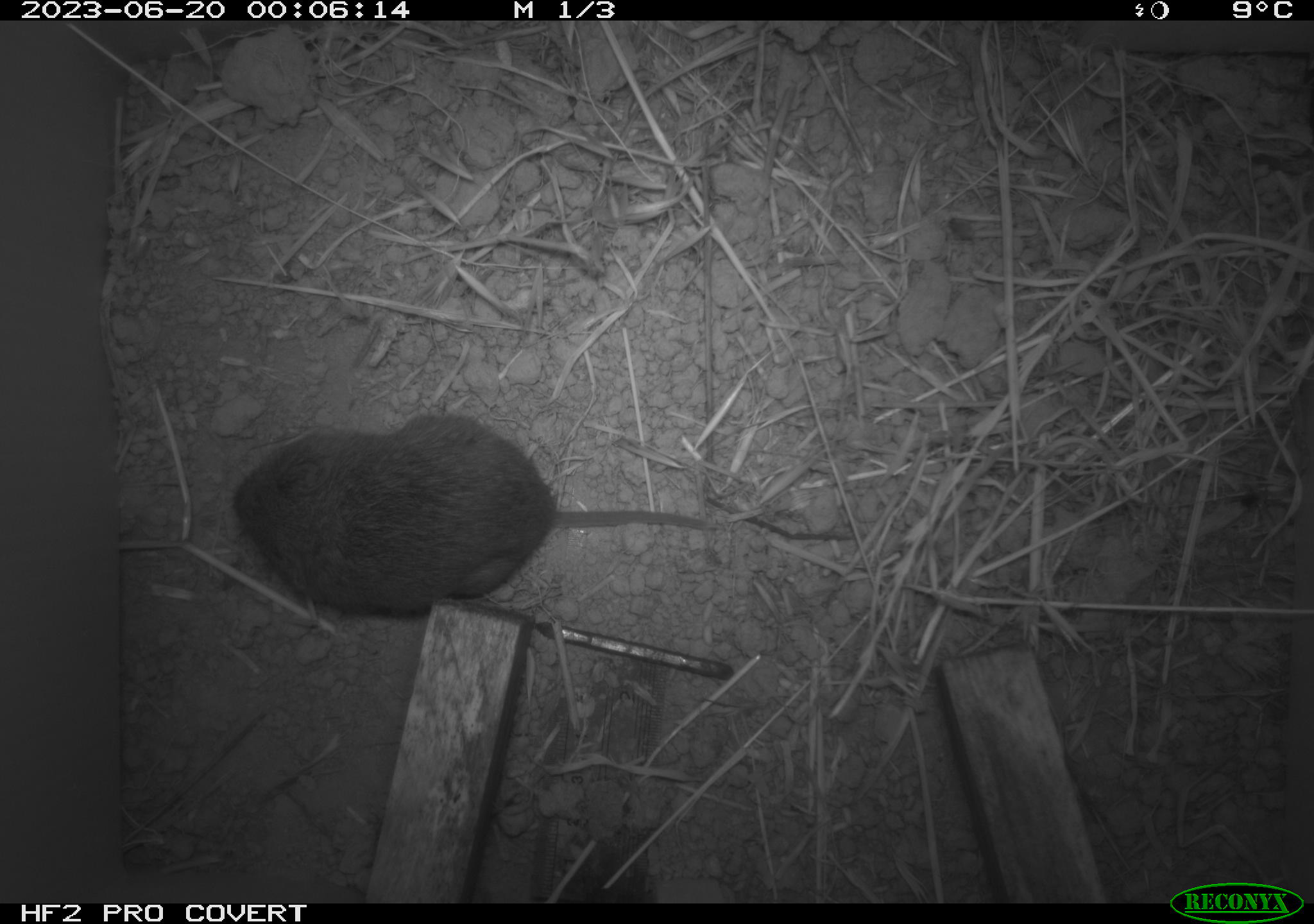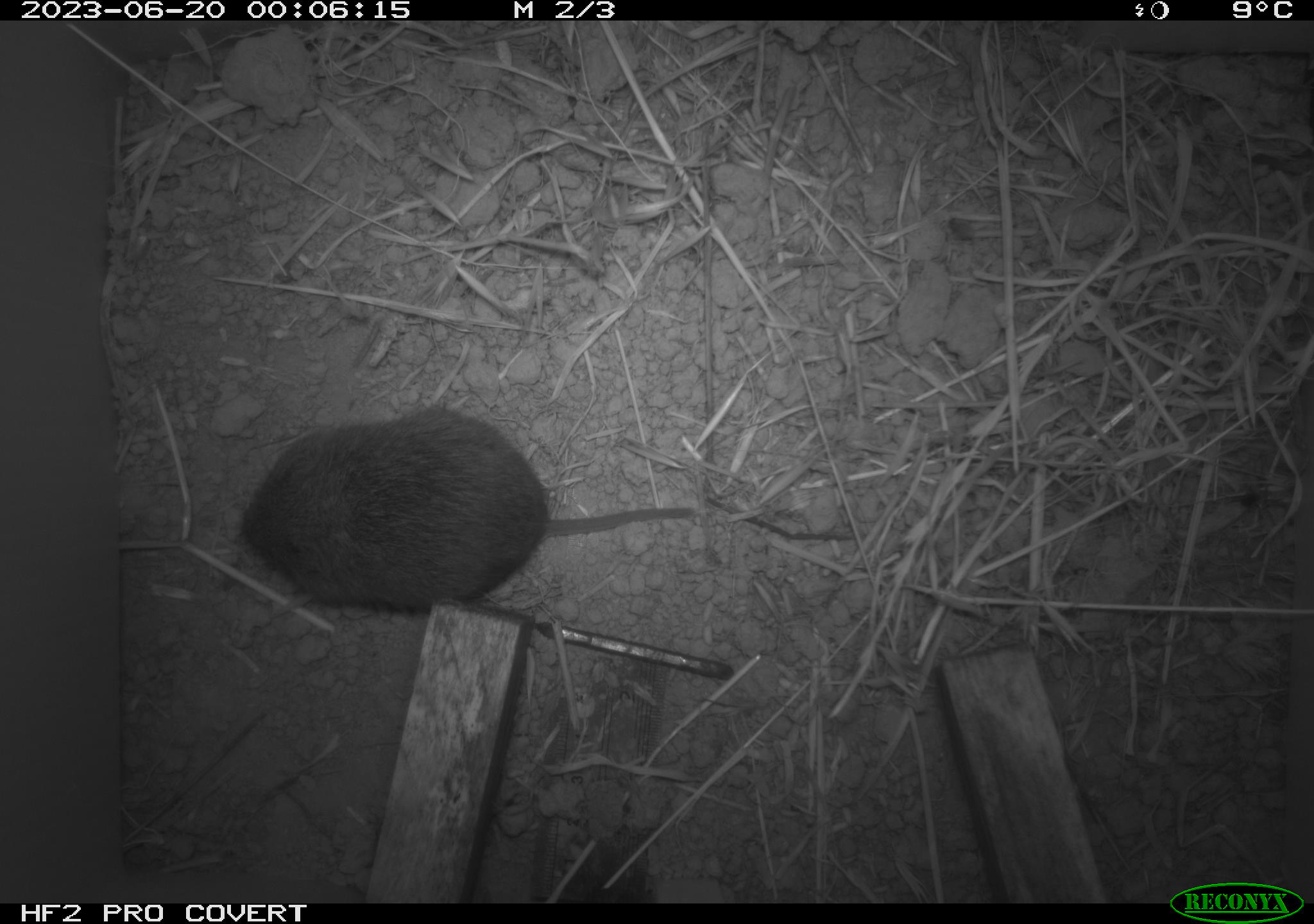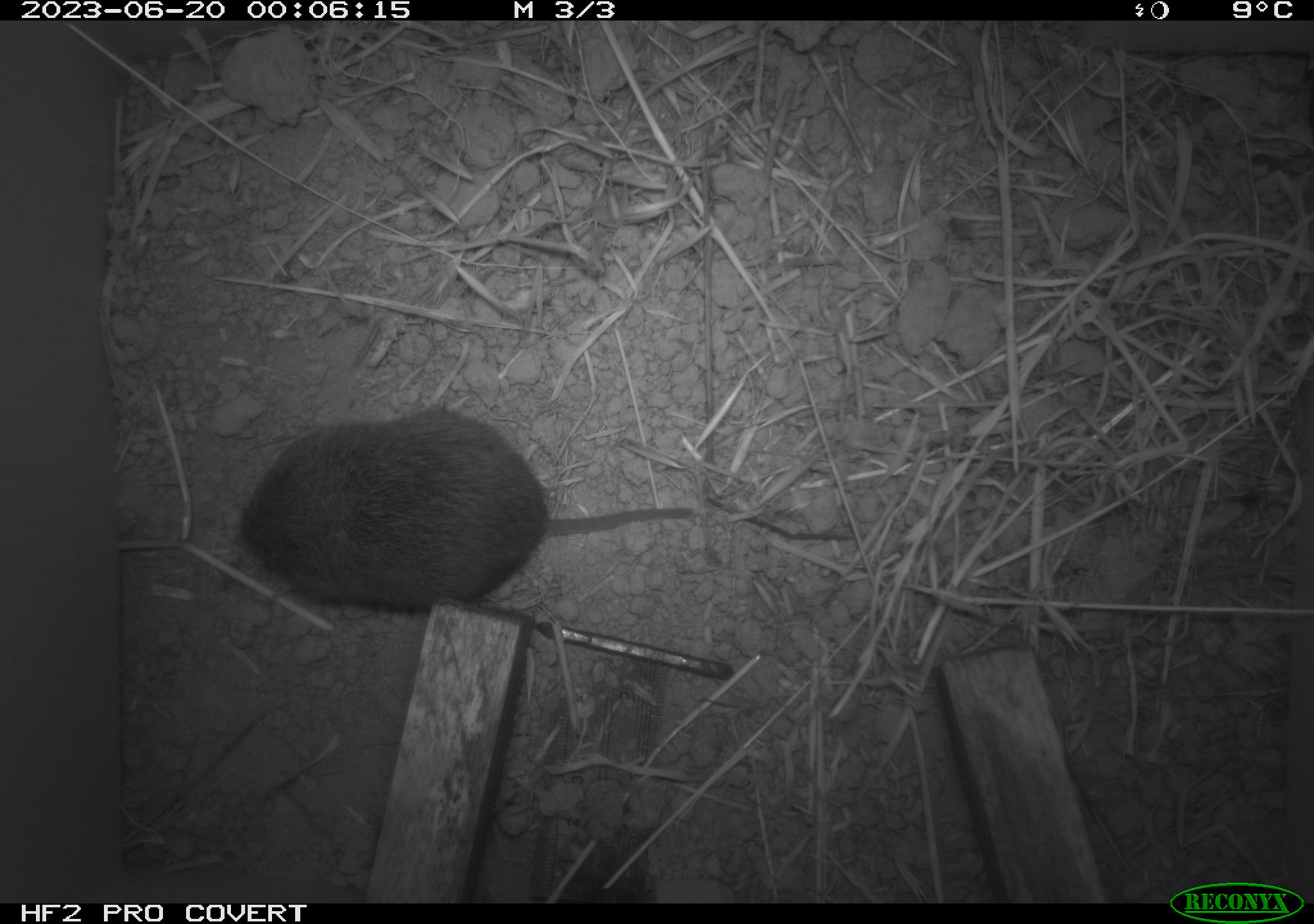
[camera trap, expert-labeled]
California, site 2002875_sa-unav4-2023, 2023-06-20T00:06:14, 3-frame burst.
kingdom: Animalia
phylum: Chordata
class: Mammalia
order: Rodentia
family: Cricetidae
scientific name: Arvicolinae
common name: voles, lemmings, and muskrats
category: arvicolinae subfamily